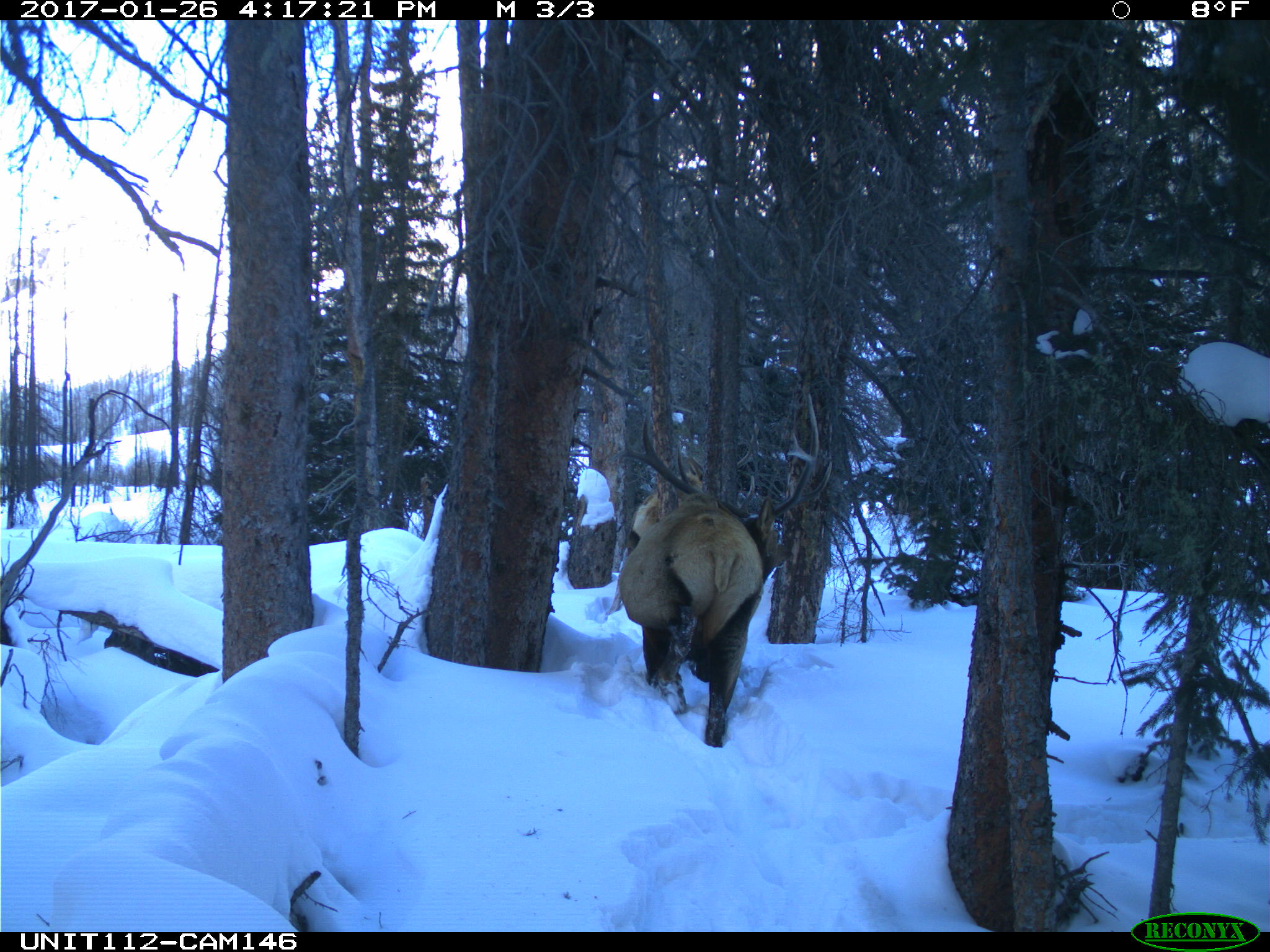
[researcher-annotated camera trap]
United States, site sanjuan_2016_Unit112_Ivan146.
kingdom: Animalia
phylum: Chordata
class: Mammalia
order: Artiodactyla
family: Cervidae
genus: Cervus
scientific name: Cervus elaphus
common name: red deer